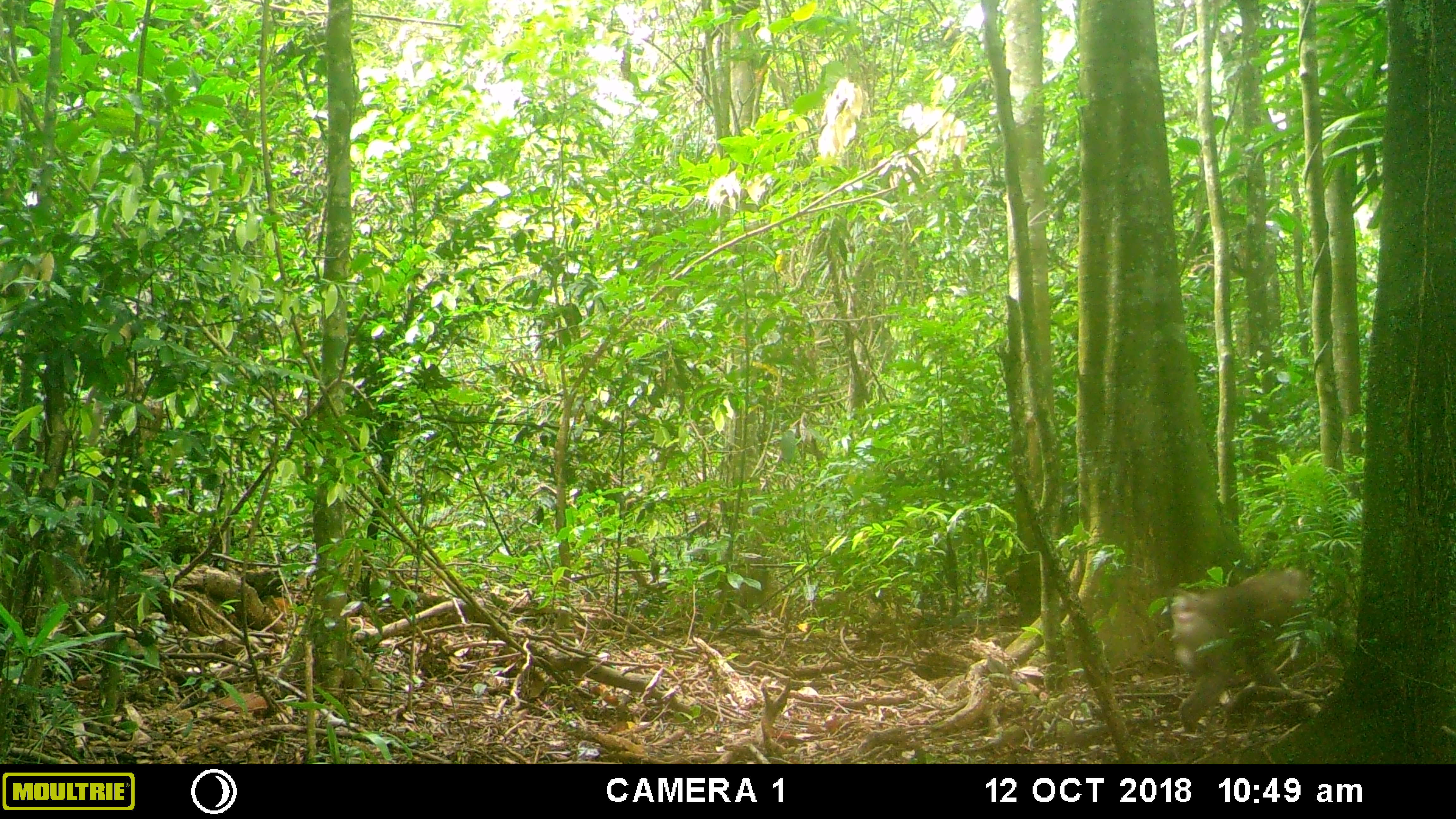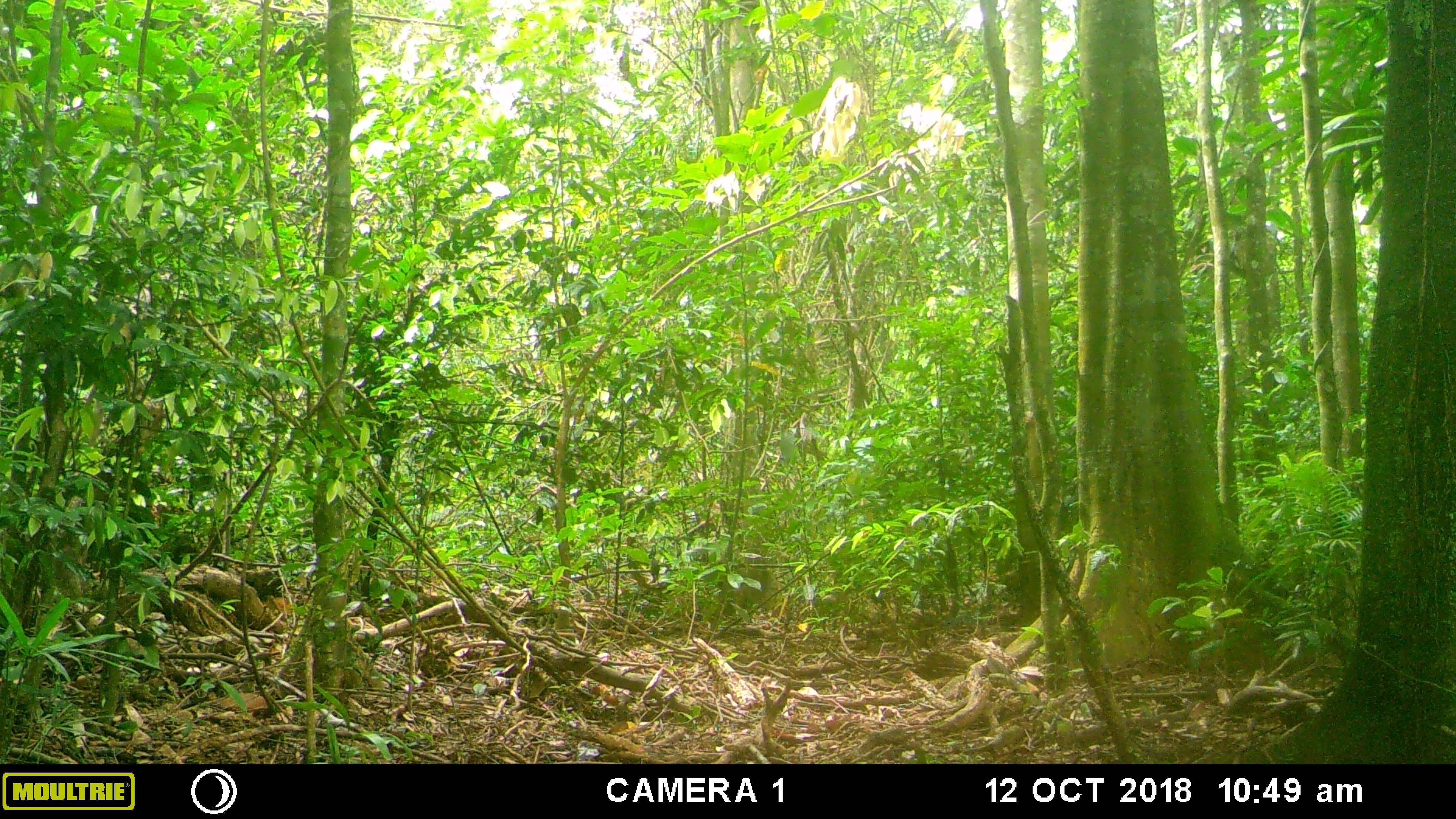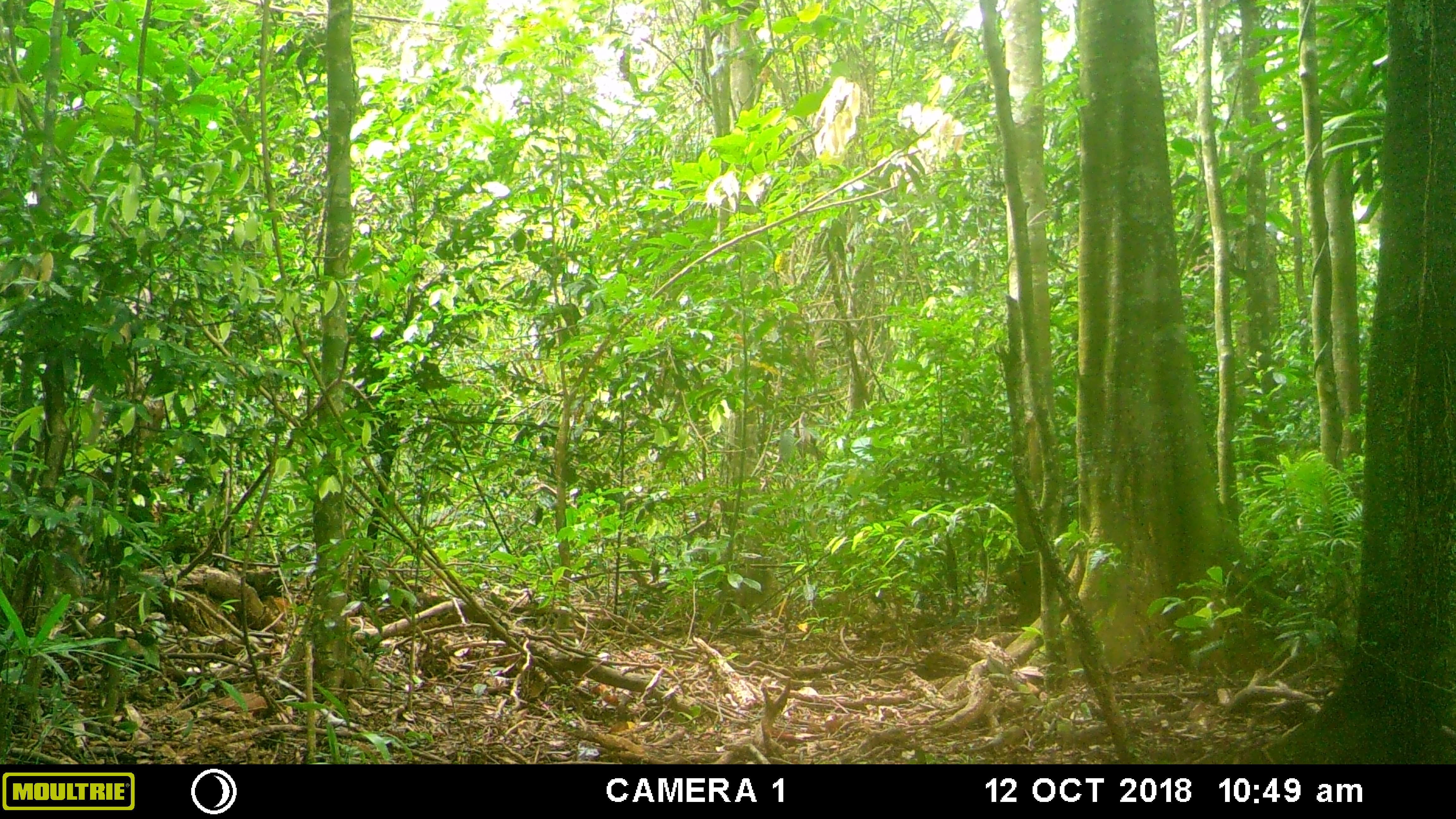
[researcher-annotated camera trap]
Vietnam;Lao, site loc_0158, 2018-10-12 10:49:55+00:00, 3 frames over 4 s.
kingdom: Animalia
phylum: Chordata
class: Mammalia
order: Primates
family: Cercopithecidae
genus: Macaca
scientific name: Macaca nemestrina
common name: pig-tailed macaque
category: pig tailed macaque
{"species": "pig tailed macaque (pig-tailed macaque) (Macaca nemestrina)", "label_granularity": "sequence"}